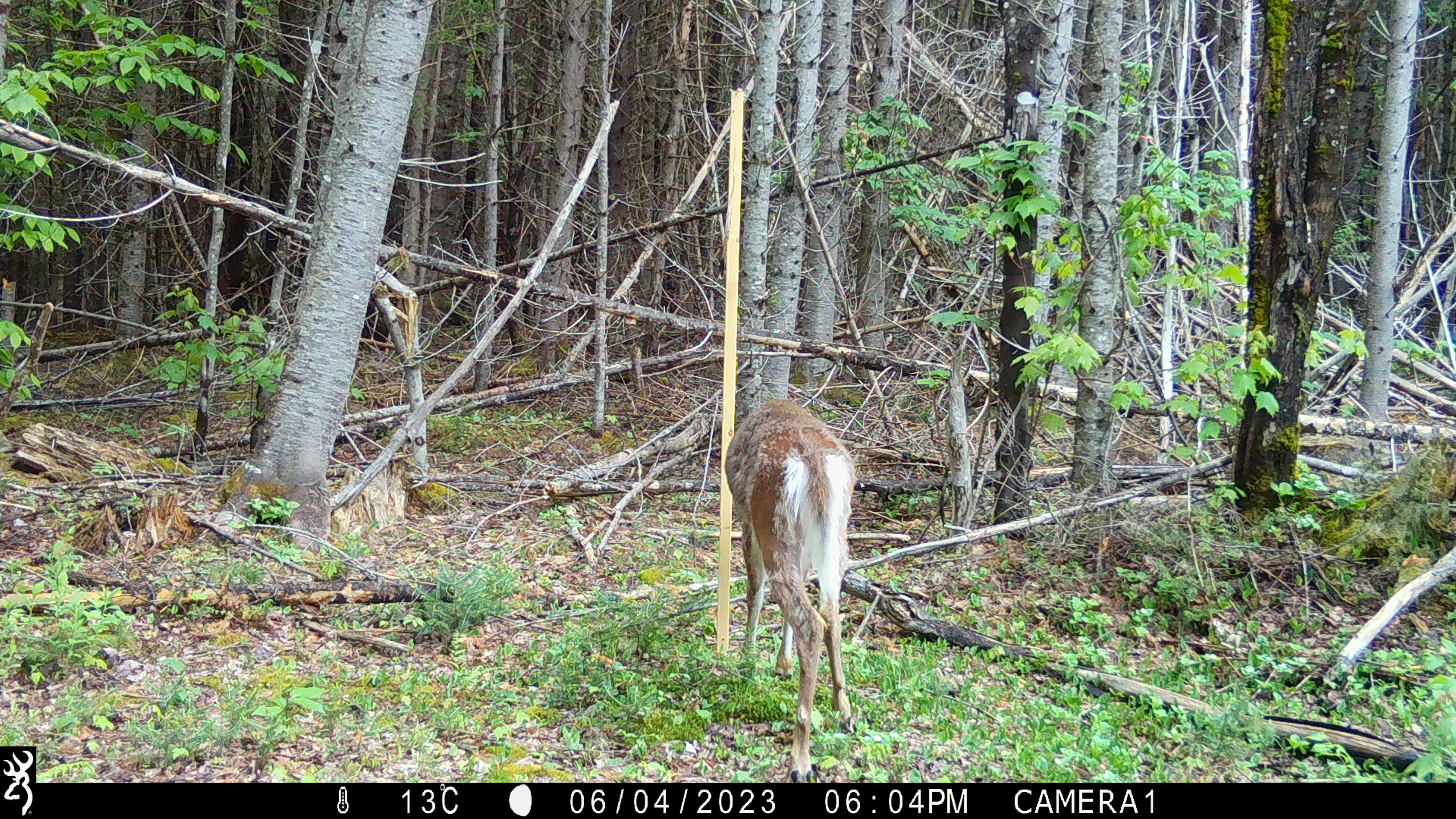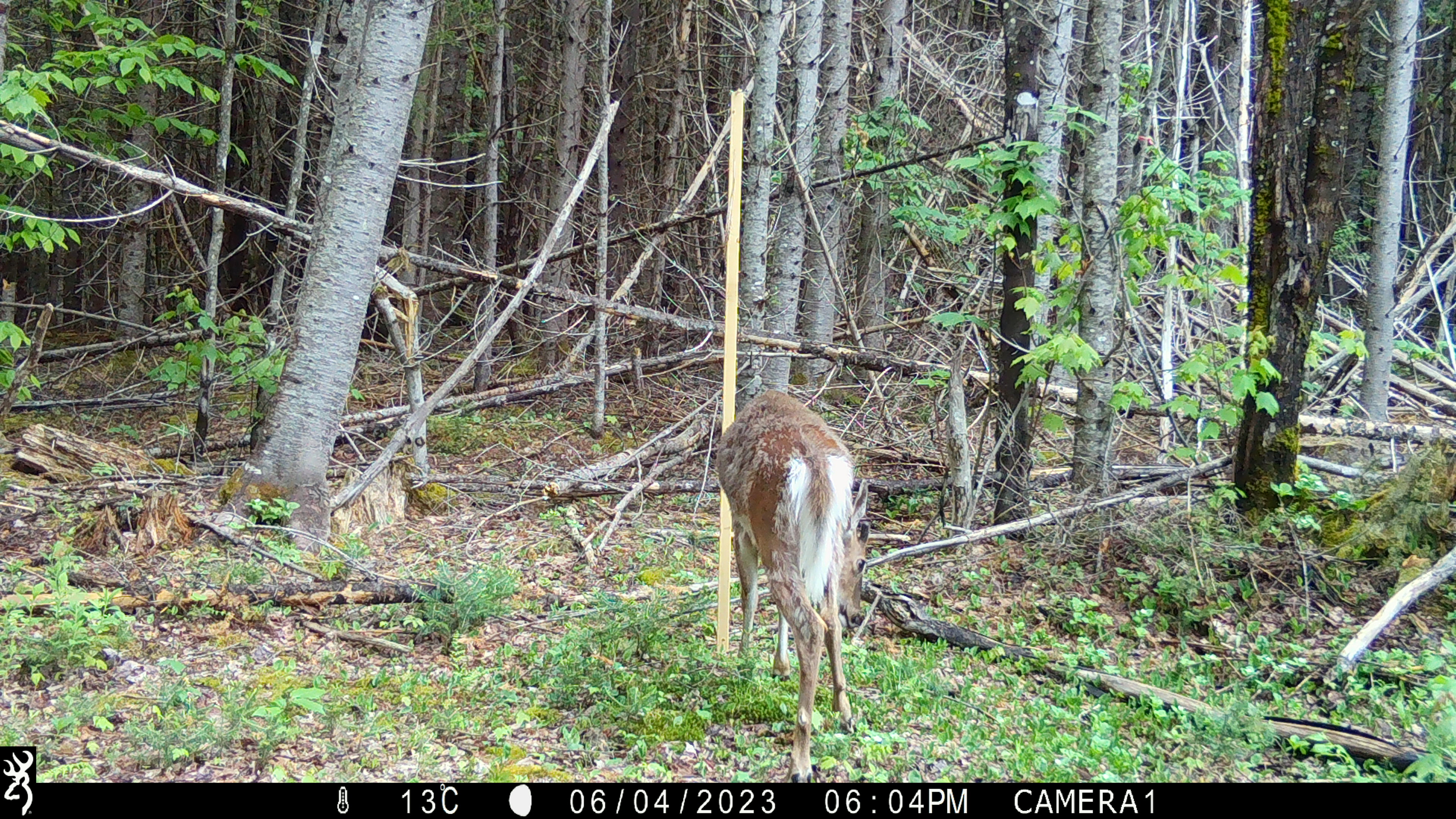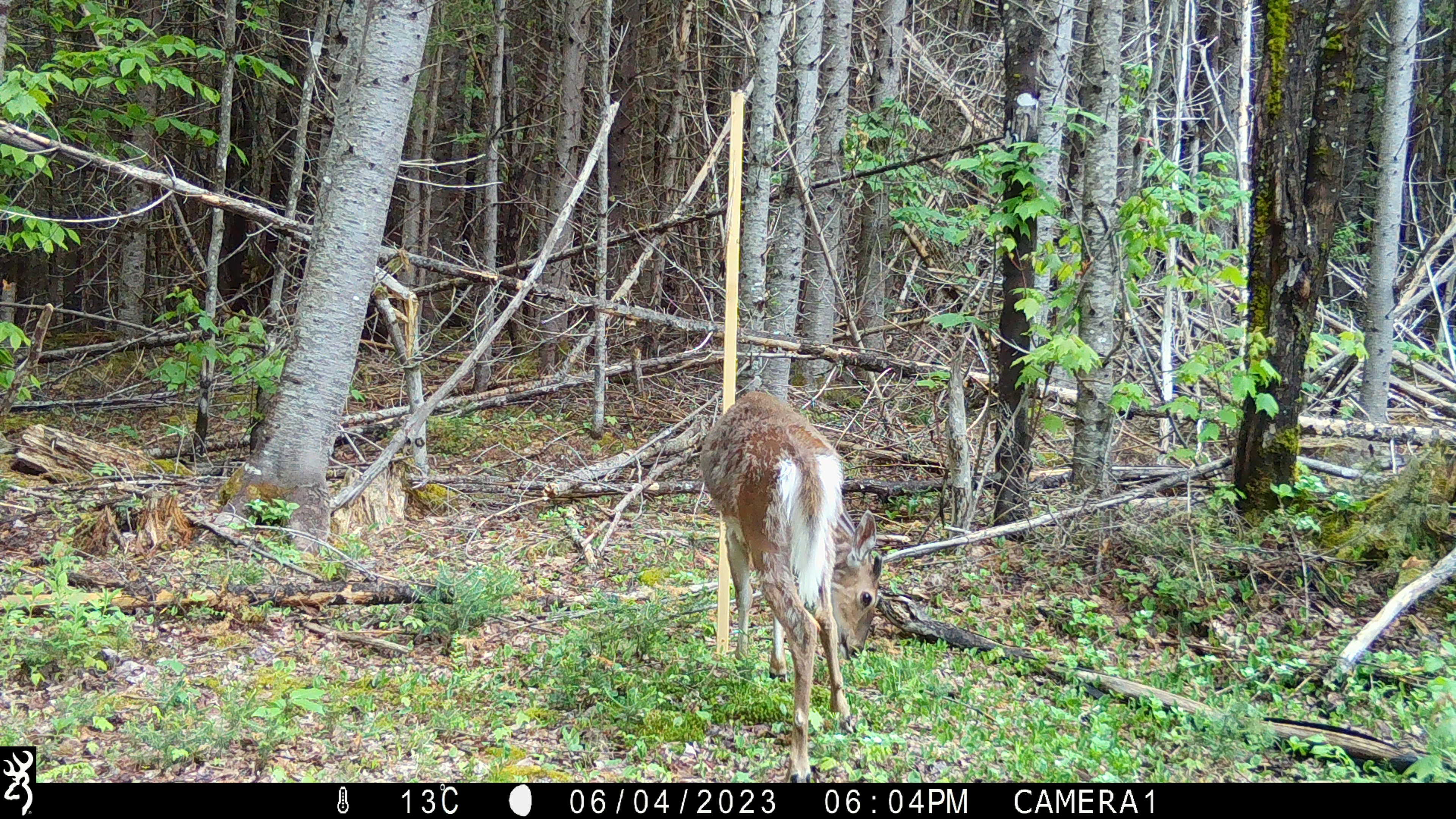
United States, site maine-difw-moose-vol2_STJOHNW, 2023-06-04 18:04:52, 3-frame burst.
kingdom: Animalia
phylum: Chordata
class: Mammalia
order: Artiodactyla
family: Cervidae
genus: Odocoileus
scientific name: Odocoileus virginianus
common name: white-tailed deer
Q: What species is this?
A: White-tailed deer (Odocoileus virginianus).